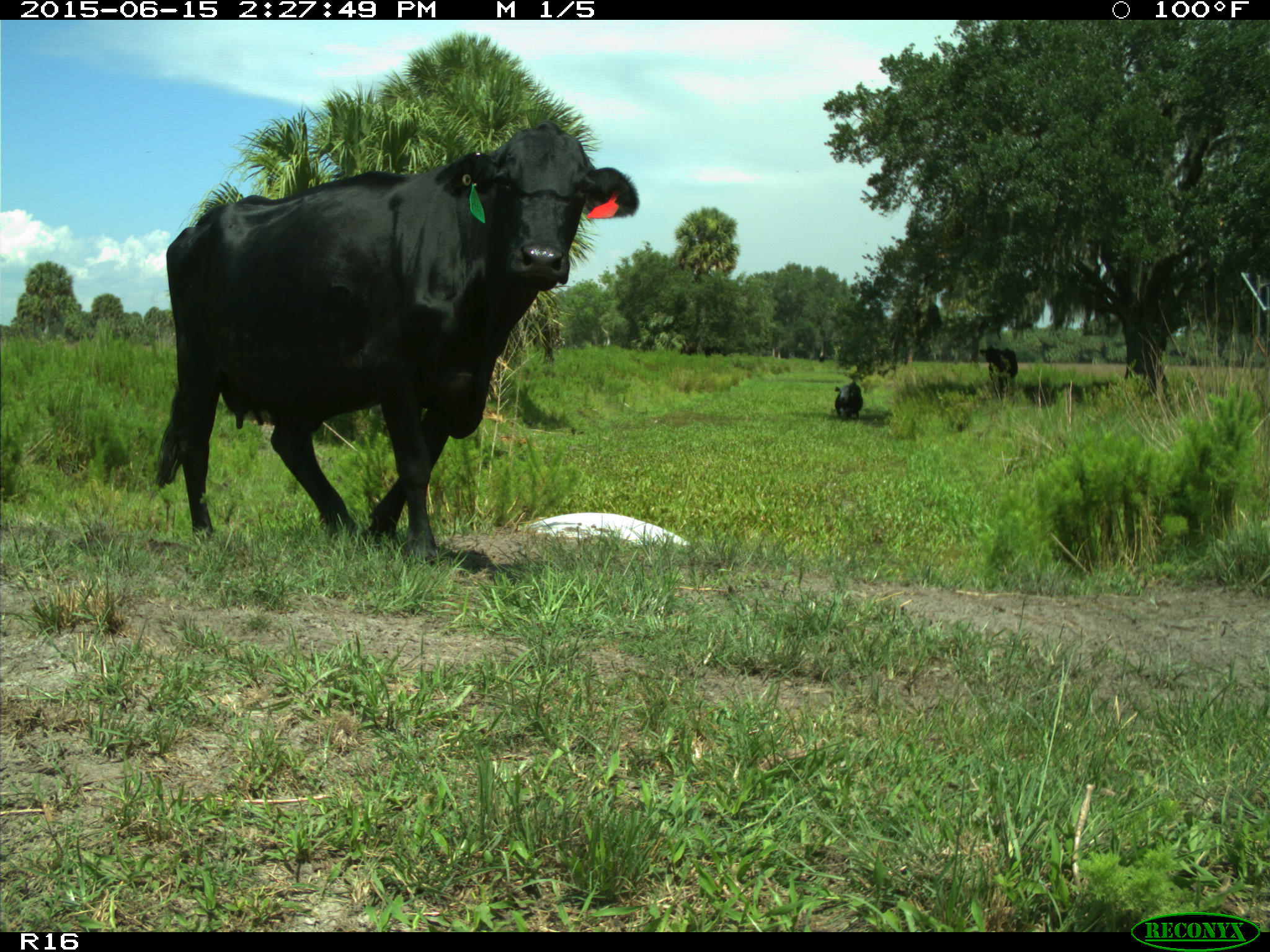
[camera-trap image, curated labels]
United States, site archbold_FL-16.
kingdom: Animalia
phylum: Chordata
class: Mammalia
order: Artiodactyla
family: Bovidae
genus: Bos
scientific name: Bos taurus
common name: domestic cow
Bos taurus (domestic cow).